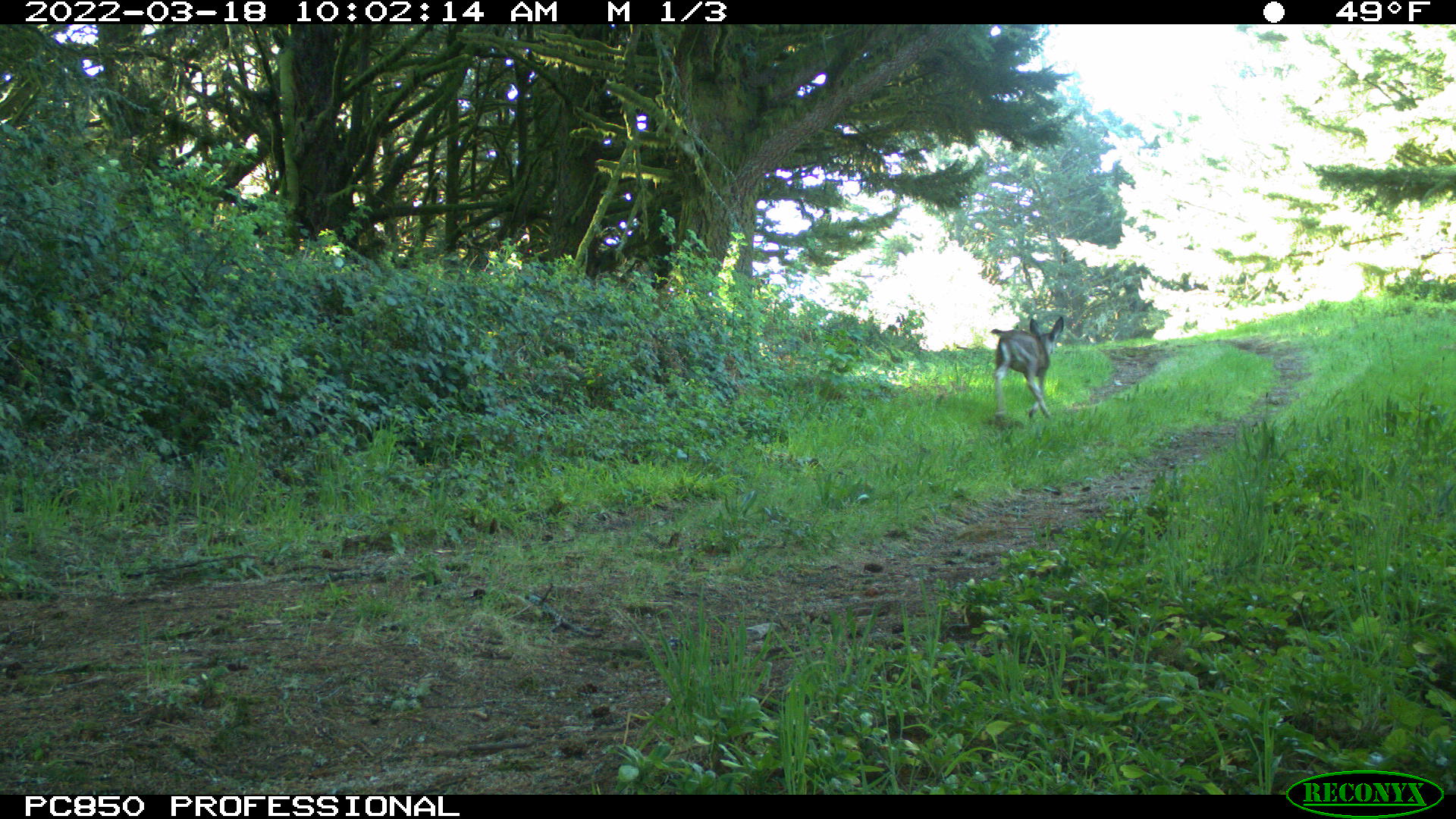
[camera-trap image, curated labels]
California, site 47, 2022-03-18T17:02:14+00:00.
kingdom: Animalia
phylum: Chordata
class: Mammalia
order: Artiodactyla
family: Cervidae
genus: Odocoileus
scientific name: Odocoileus hemionus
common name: mule deer